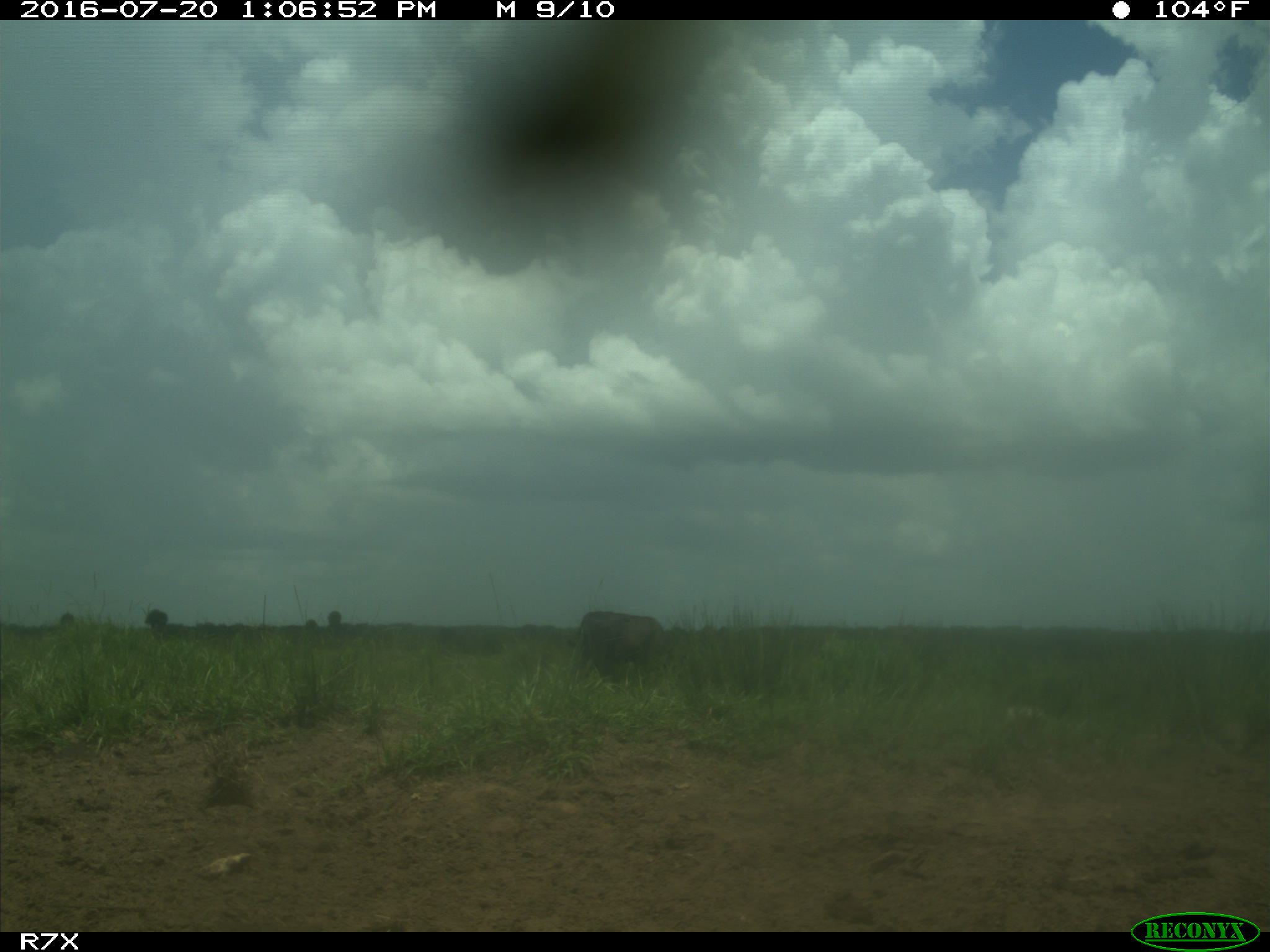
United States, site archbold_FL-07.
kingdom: Animalia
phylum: Chordata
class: Mammalia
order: Artiodactyla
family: Bovidae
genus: Bos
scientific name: Bos taurus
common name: domestic cow